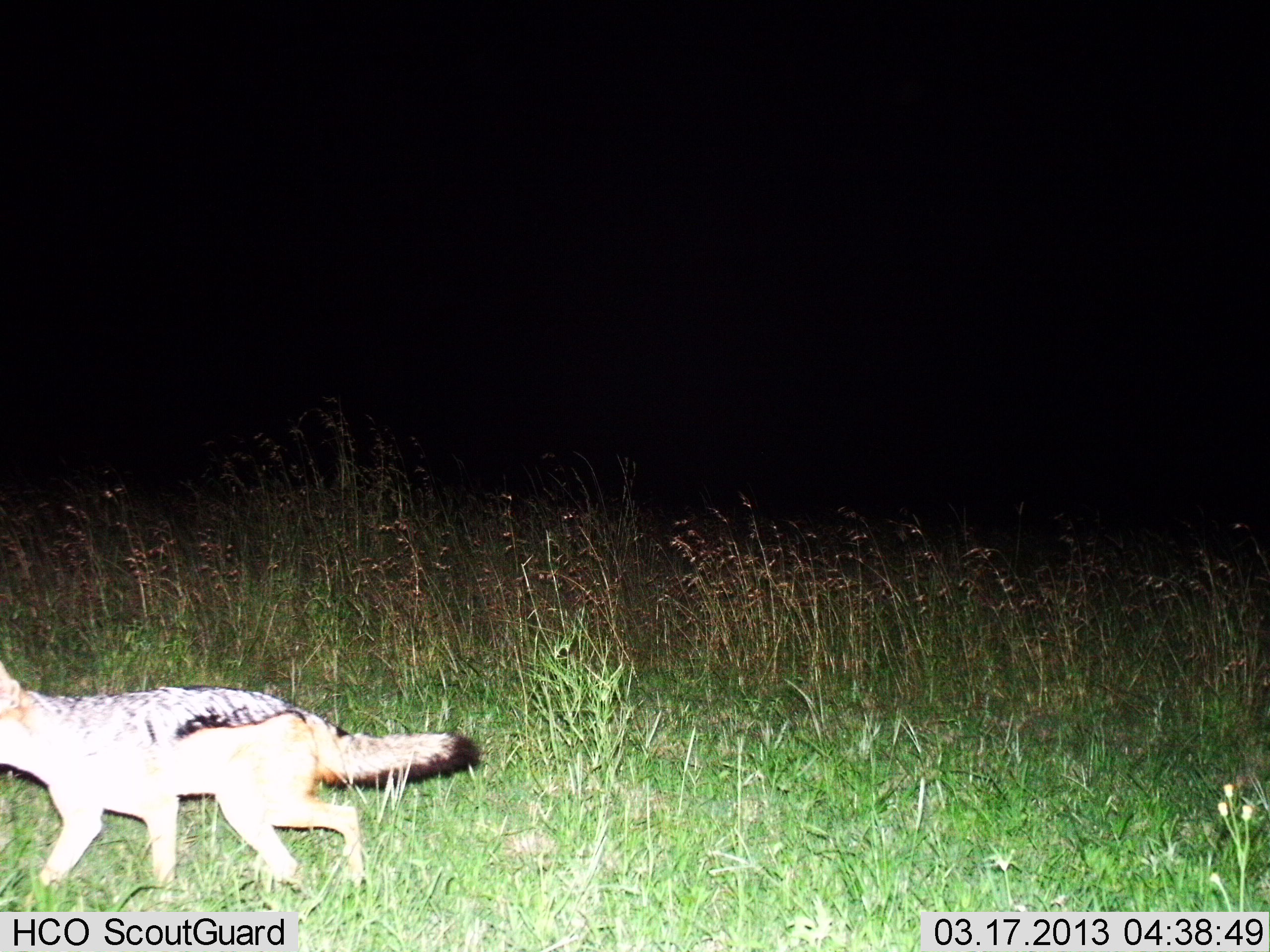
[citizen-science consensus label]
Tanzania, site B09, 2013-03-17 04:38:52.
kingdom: Animalia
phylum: Chordata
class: Mammalia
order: Carnivora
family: Canidae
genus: Lupulella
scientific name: Lupulella mesomelas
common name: black-backed jackal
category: jackal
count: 1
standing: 6%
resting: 0%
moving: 94%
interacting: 0%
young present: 0%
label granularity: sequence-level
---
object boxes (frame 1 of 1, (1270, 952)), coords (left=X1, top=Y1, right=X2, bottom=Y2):
animal: (left=0, top=659, right=479, bottom=906)